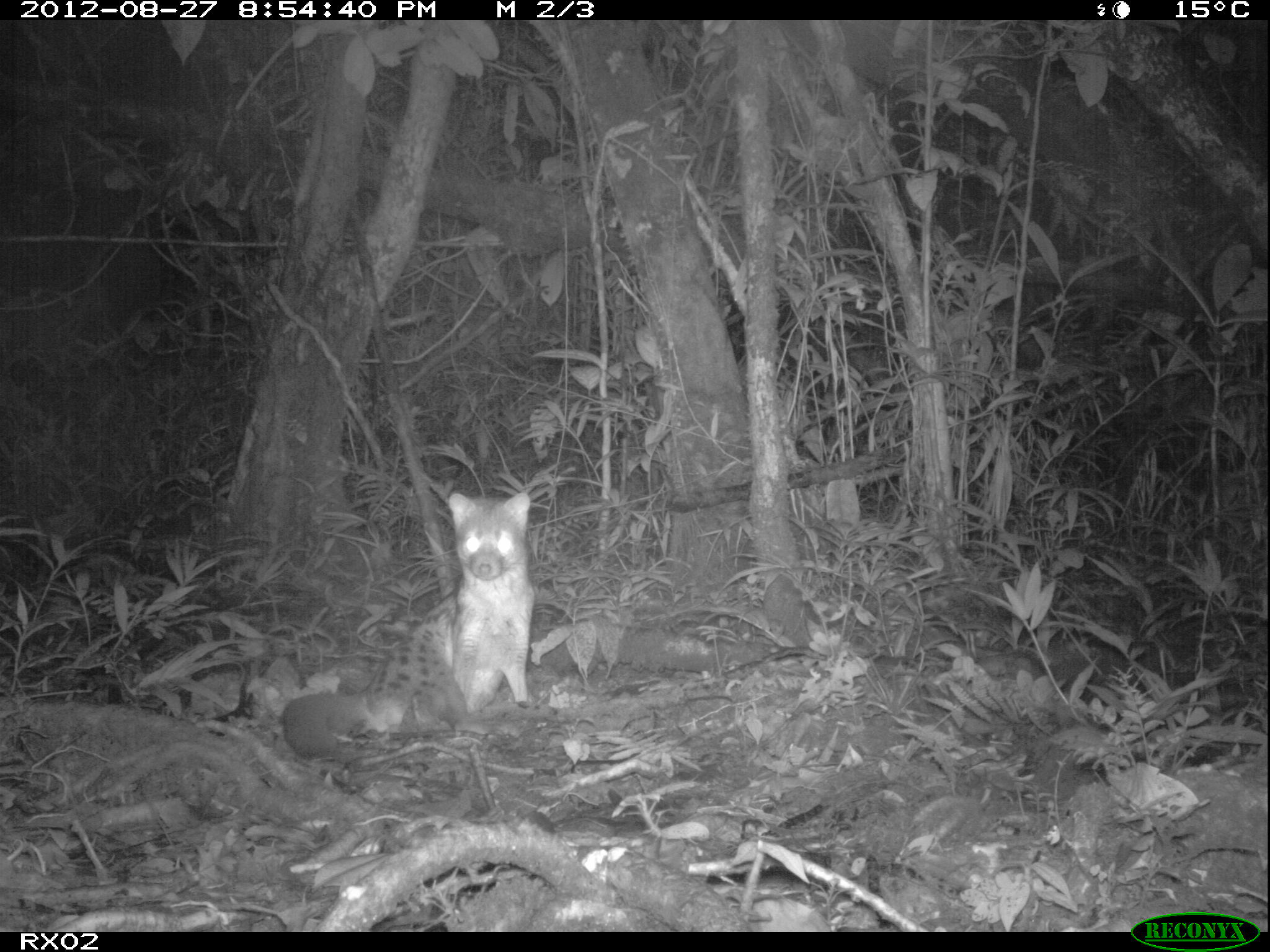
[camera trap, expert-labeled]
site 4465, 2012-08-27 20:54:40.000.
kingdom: Animalia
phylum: Chordata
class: Mammalia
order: Carnivora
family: Eupleridae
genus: Fossa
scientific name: Fossa fossana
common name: fanaloka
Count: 1.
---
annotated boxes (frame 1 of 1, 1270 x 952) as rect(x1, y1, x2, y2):
fossa fossana: rect(280, 491, 531, 757)